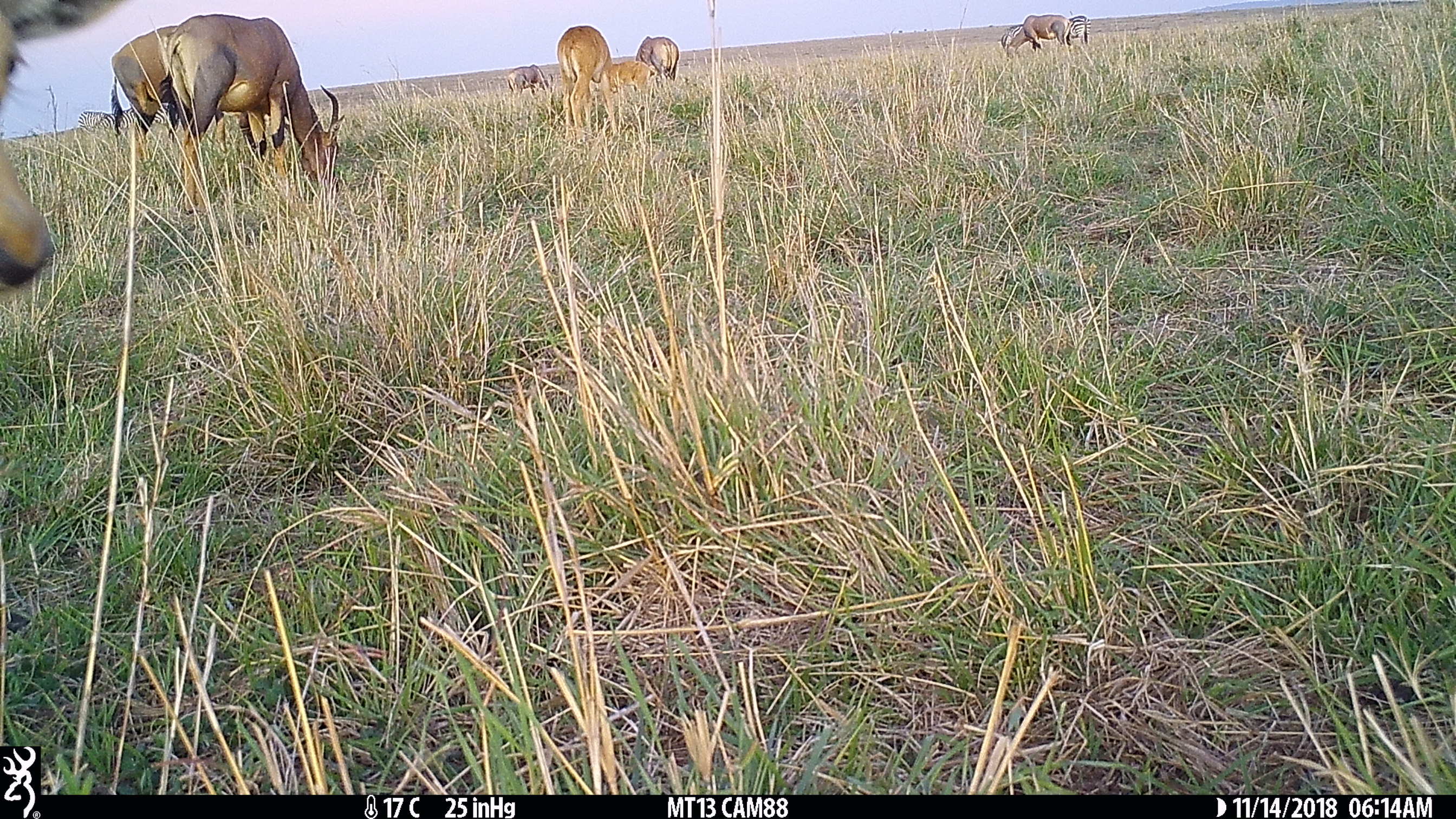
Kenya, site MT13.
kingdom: Animalia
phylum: Chordata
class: Mammalia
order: Artiodactyla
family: Bovidae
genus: Damaliscus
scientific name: Damaliscus lunatus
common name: topi